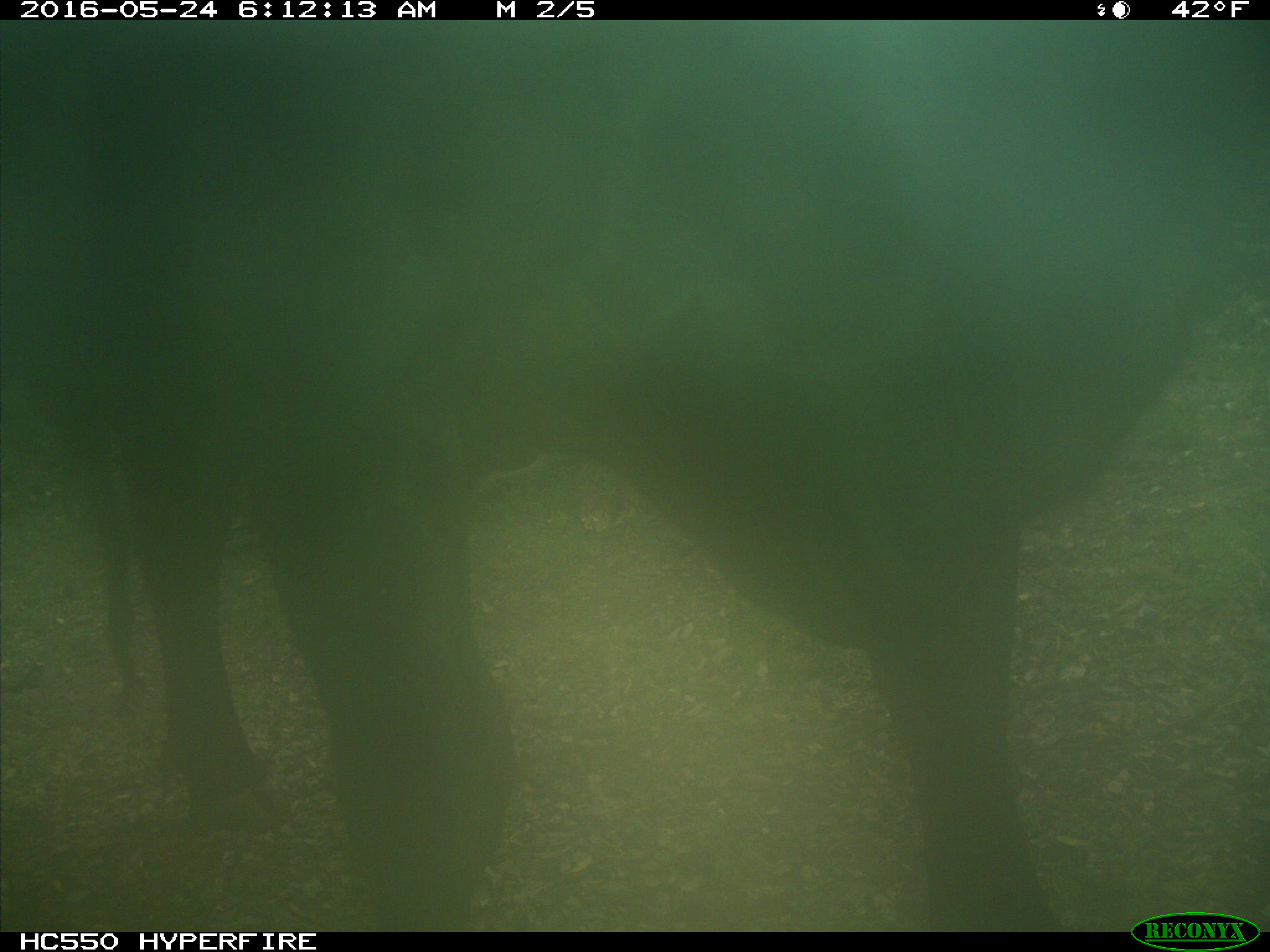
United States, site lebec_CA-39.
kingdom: Animalia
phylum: Chordata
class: Mammalia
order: Artiodactyla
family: Bovidae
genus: Bos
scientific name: Bos taurus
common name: domestic cow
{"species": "Bos taurus (domestic cow)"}